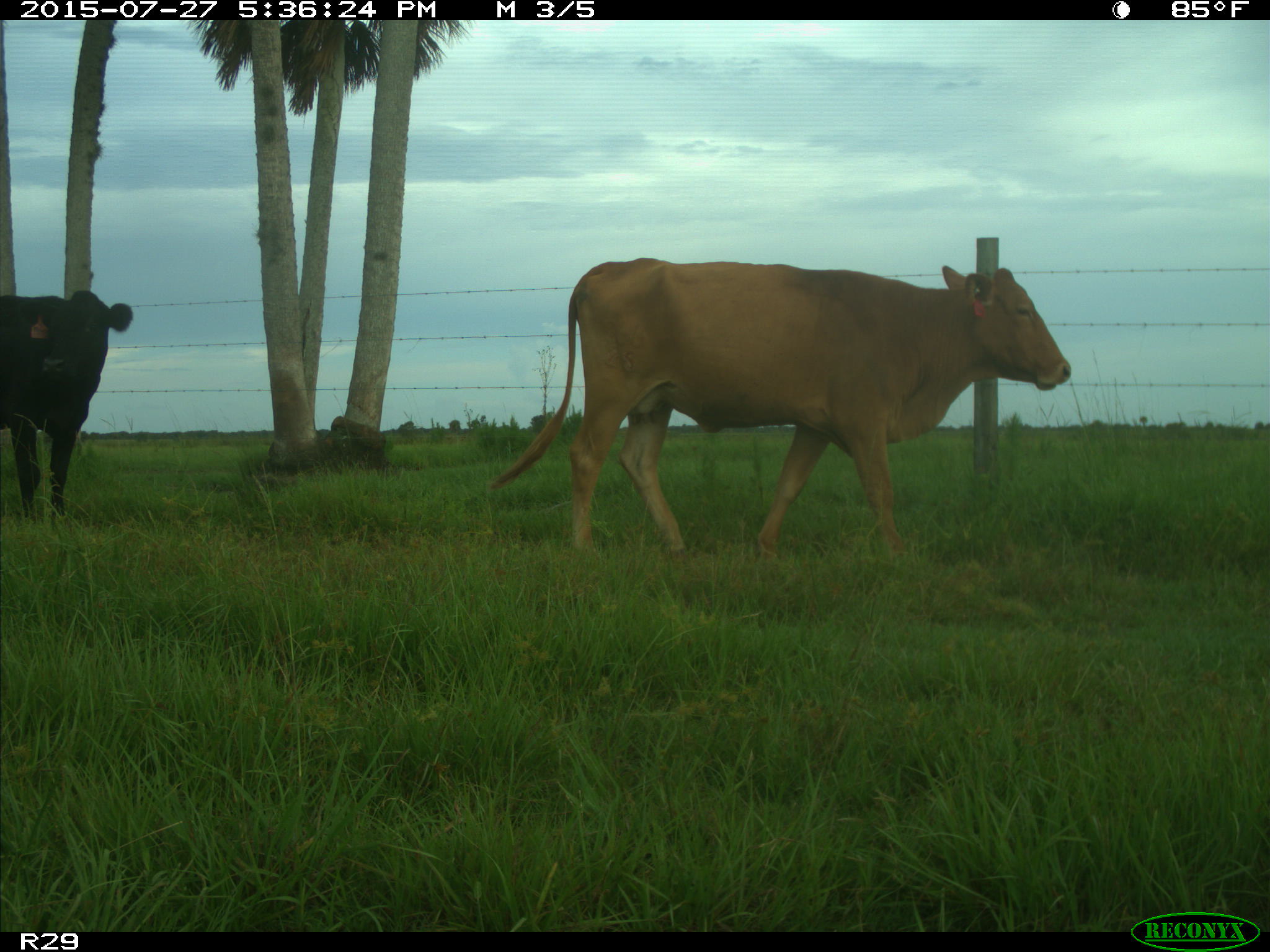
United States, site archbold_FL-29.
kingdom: Animalia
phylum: Chordata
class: Mammalia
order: Artiodactyla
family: Bovidae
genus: Bos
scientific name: Bos taurus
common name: domestic cow